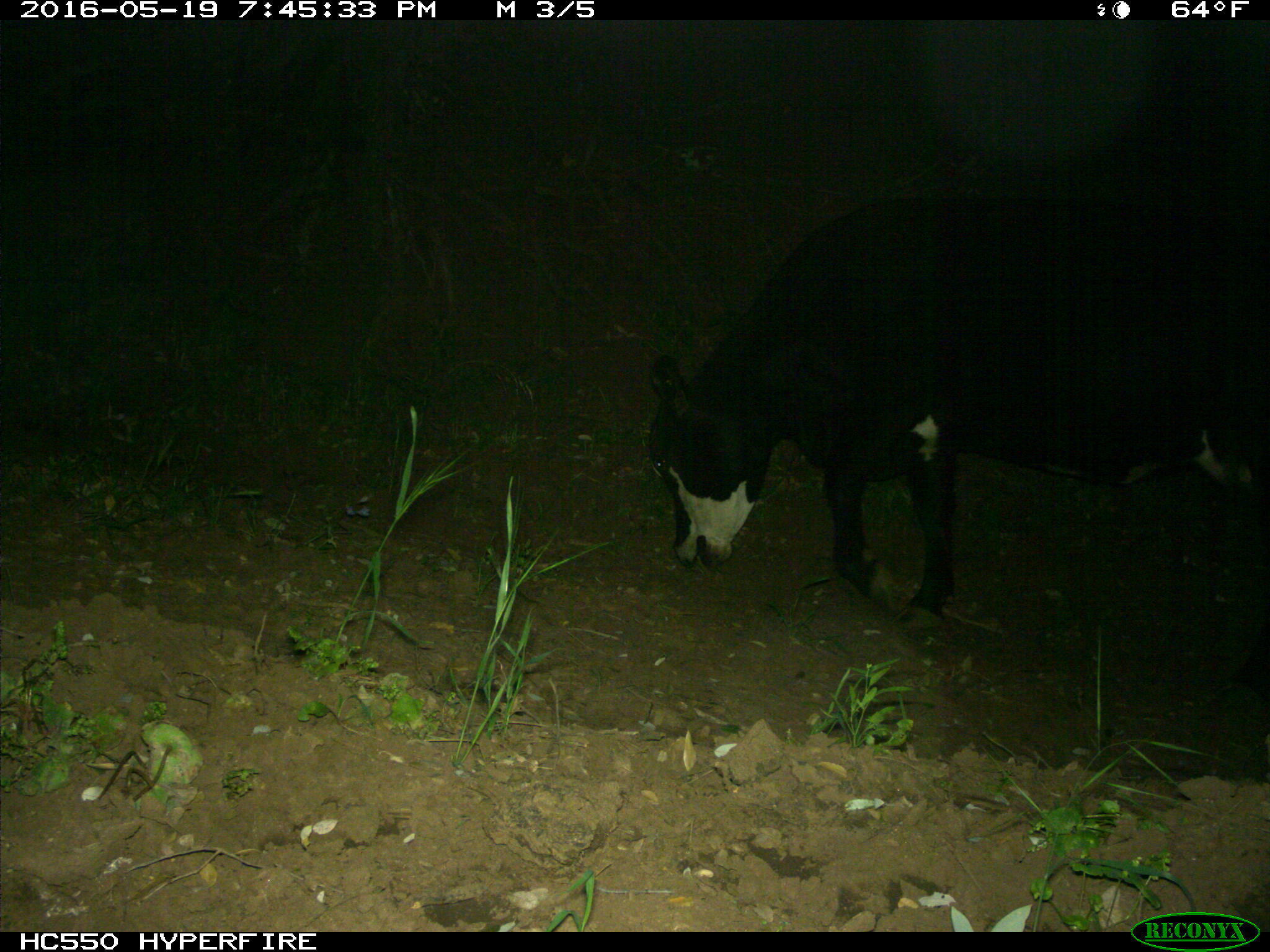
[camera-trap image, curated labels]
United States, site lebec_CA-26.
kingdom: Animalia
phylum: Chordata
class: Mammalia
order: Artiodactyla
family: Bovidae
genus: Bos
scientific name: Bos taurus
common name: domestic cow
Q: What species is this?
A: Bos taurus (domestic cow).